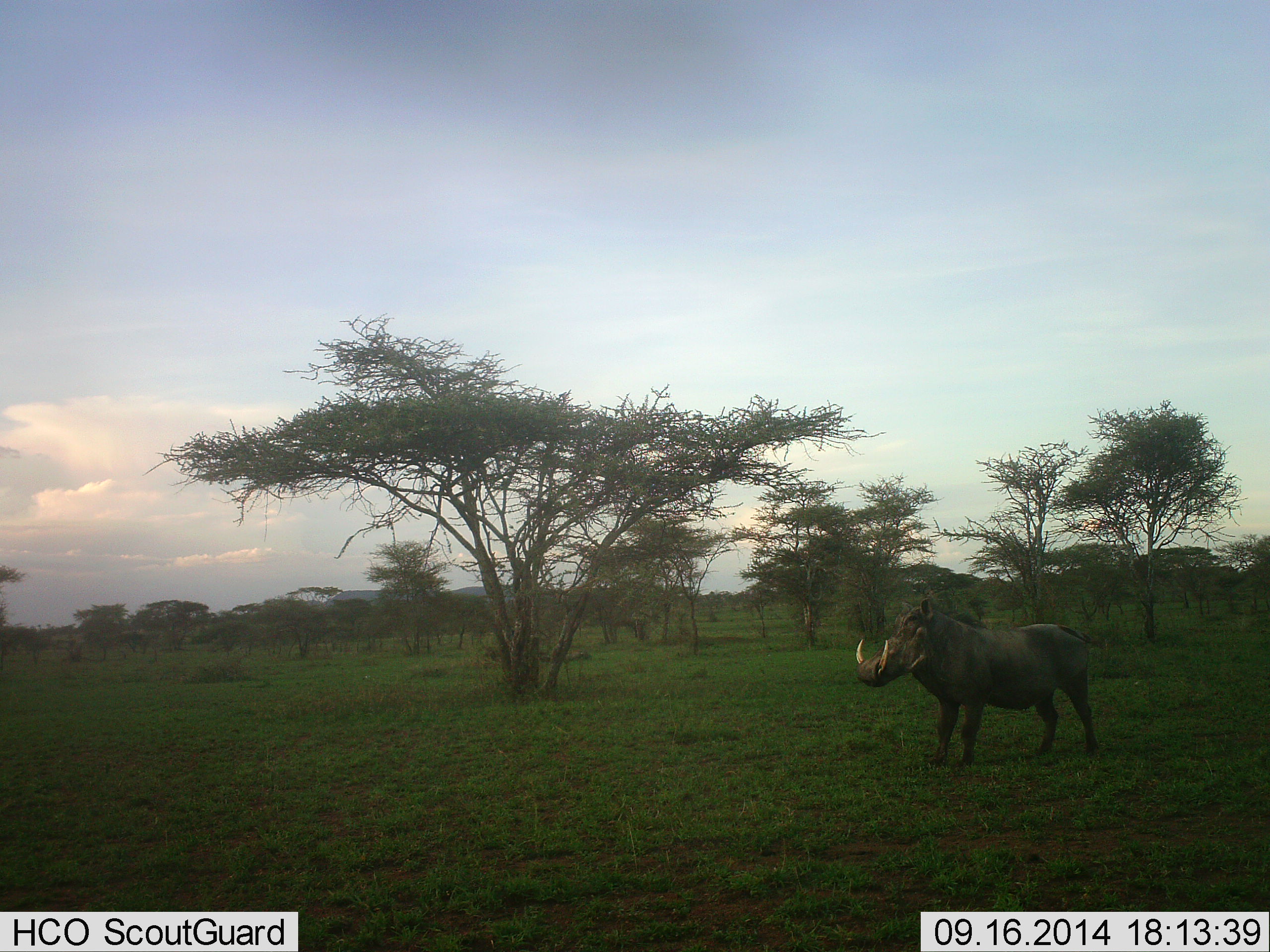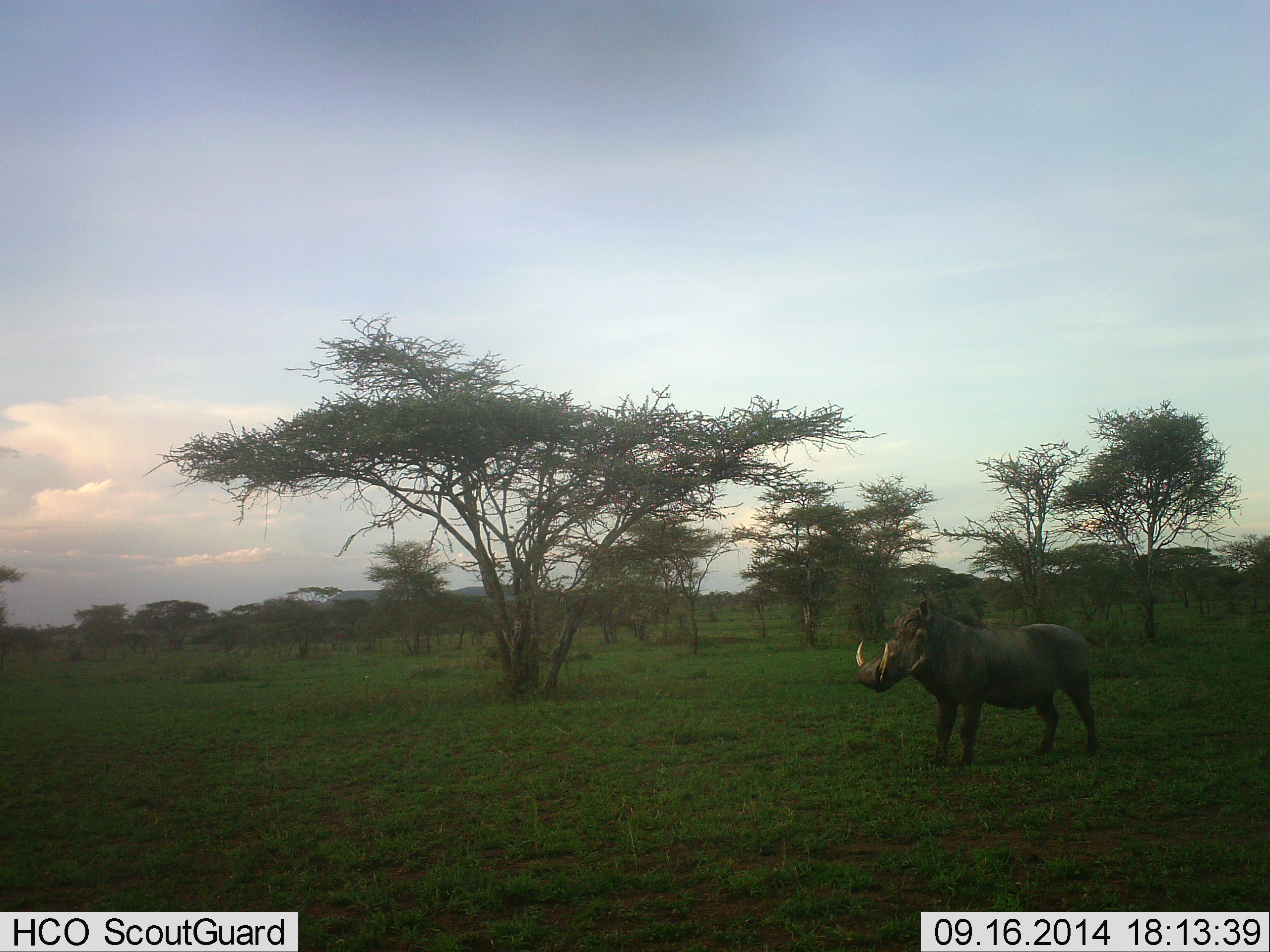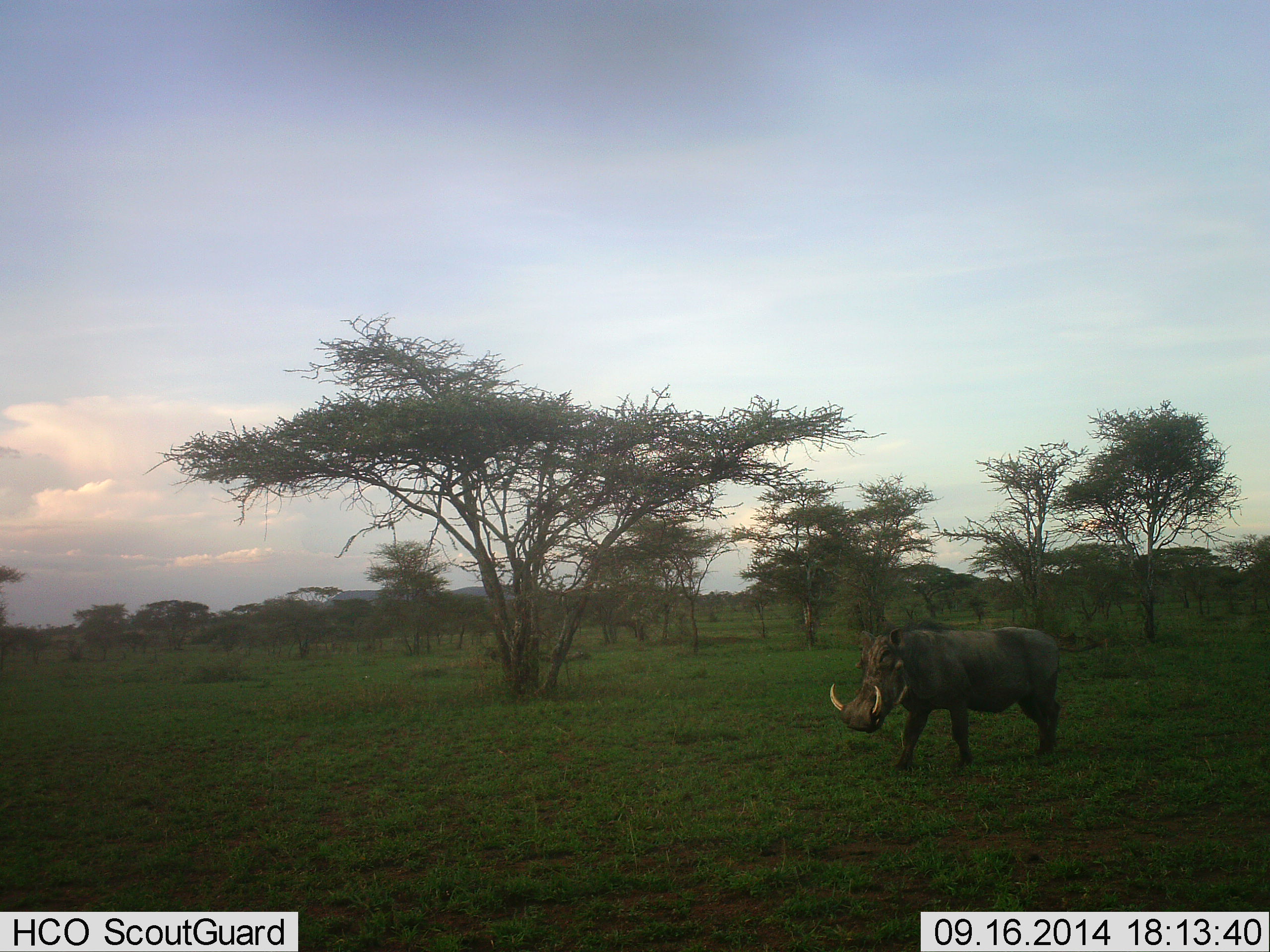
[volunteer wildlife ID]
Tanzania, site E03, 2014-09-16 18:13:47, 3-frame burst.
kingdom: Animalia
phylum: Chordata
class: Mammalia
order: Artiodactyla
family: Suidae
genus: Phacochoerus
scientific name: Phacochoerus africanus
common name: warthog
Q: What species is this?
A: Warthog (Phacochoerus africanus).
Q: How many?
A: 1.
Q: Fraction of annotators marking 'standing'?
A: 70%.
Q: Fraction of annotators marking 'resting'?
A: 10%.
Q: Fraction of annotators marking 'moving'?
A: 20%.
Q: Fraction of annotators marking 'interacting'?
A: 0%.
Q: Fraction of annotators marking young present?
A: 0%.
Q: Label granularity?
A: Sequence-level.